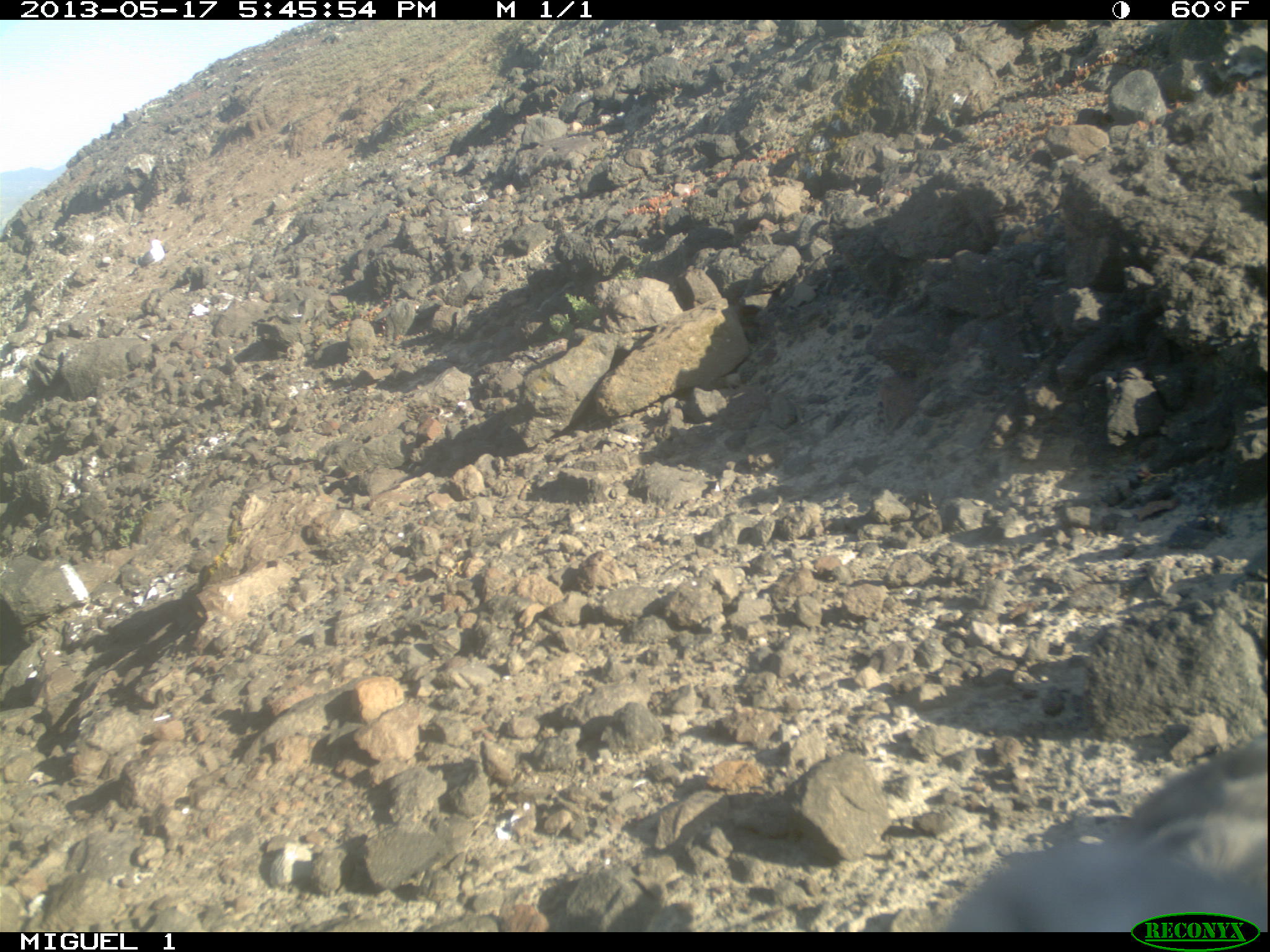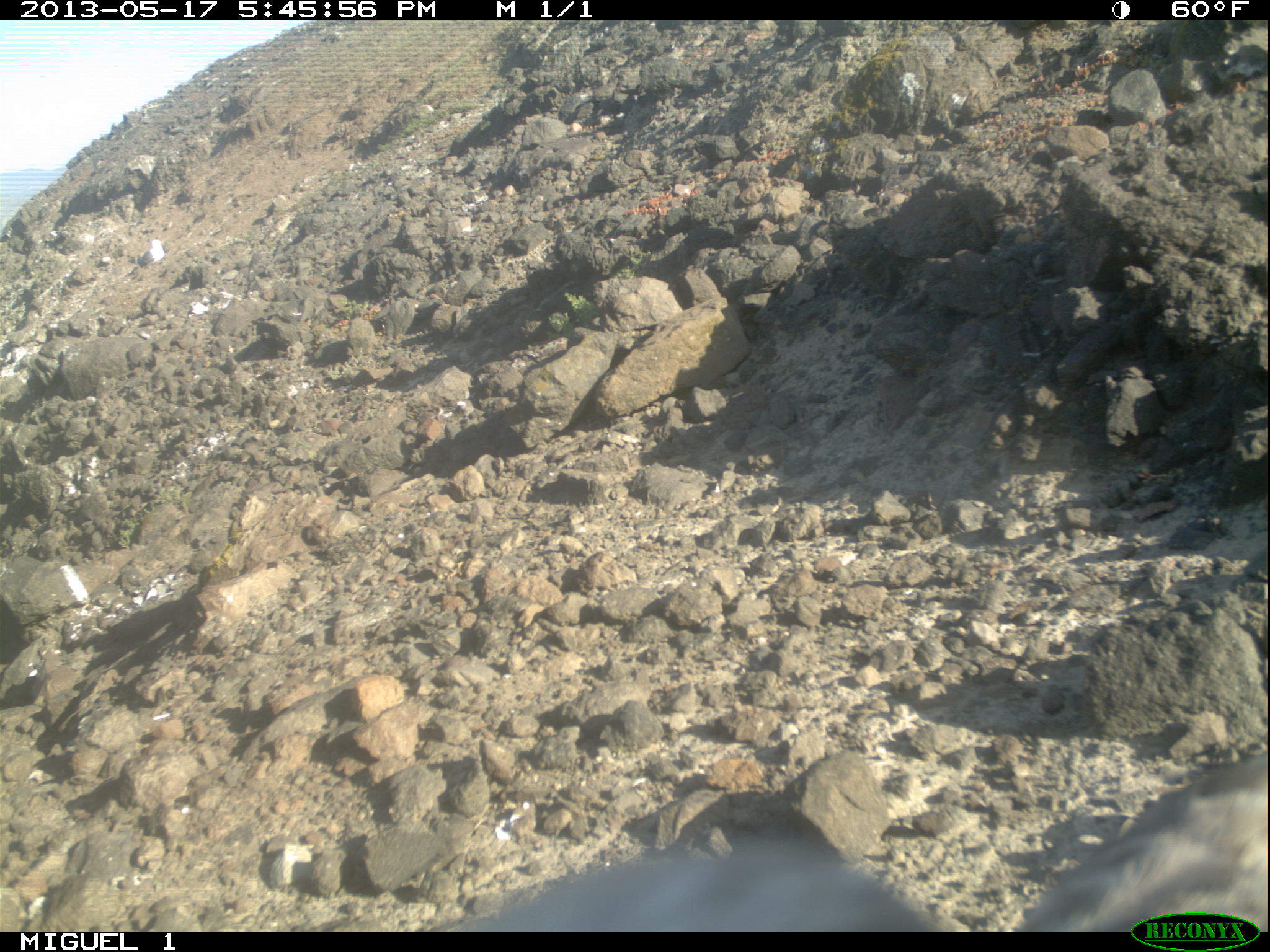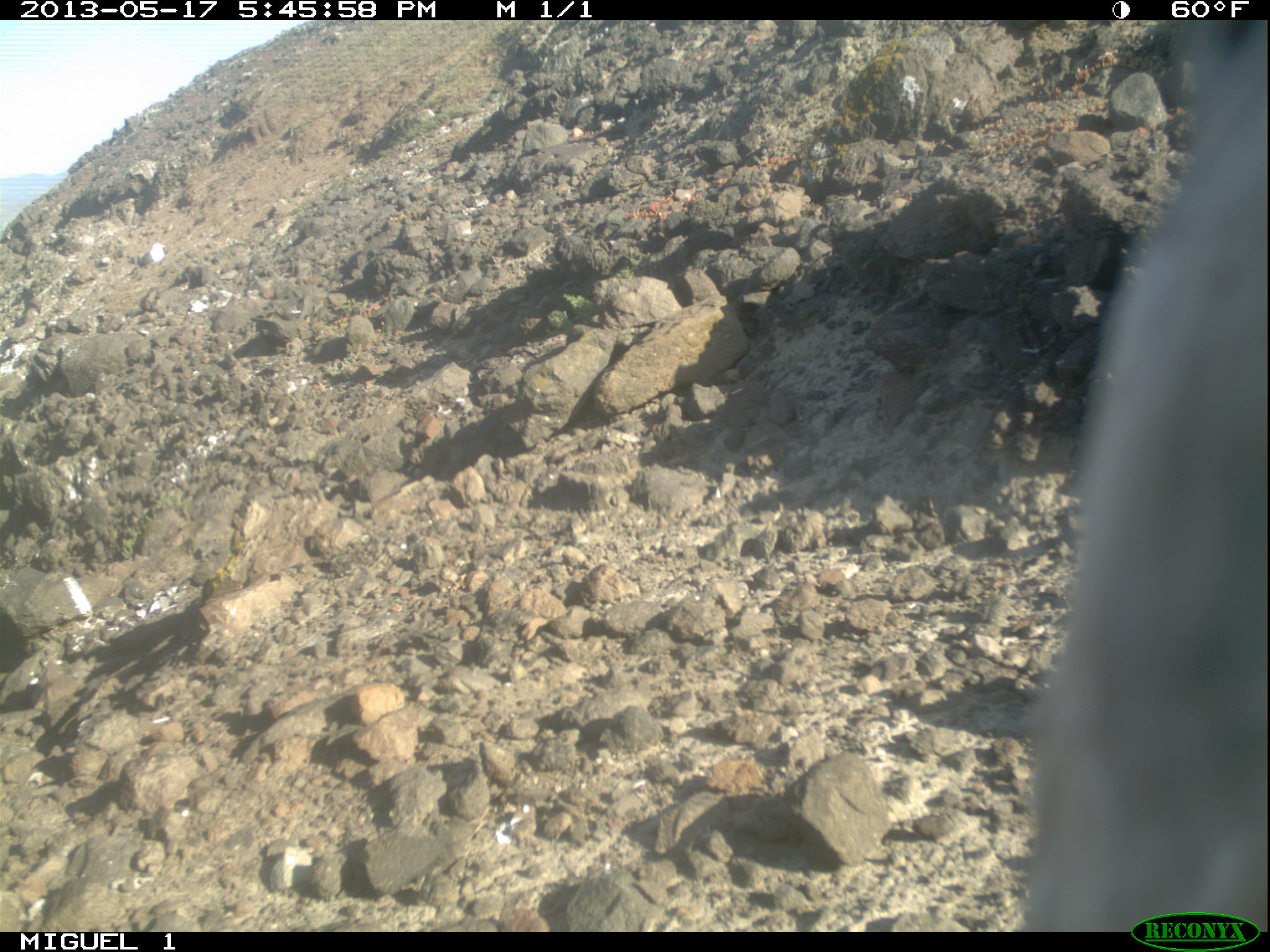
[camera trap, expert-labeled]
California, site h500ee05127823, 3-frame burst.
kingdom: Animalia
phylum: Chordata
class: Aves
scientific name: Aves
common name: bird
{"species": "bird (Aves)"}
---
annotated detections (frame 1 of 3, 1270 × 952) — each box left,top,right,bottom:
bird: 950,746,1269,933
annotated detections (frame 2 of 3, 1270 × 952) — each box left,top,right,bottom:
bird: 461,755,1269,933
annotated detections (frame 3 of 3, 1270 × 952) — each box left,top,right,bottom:
bird: 1009,18,1269,931